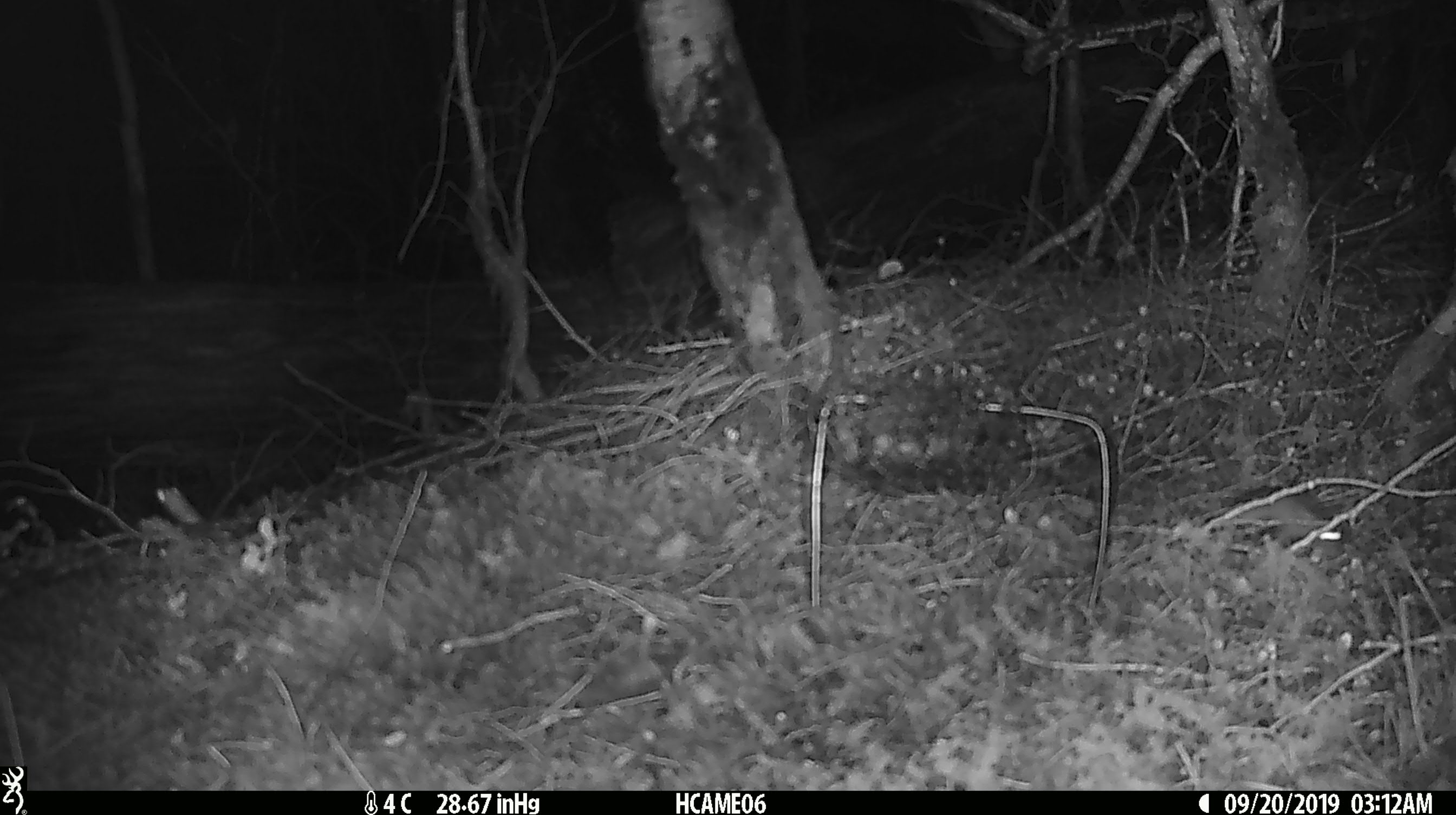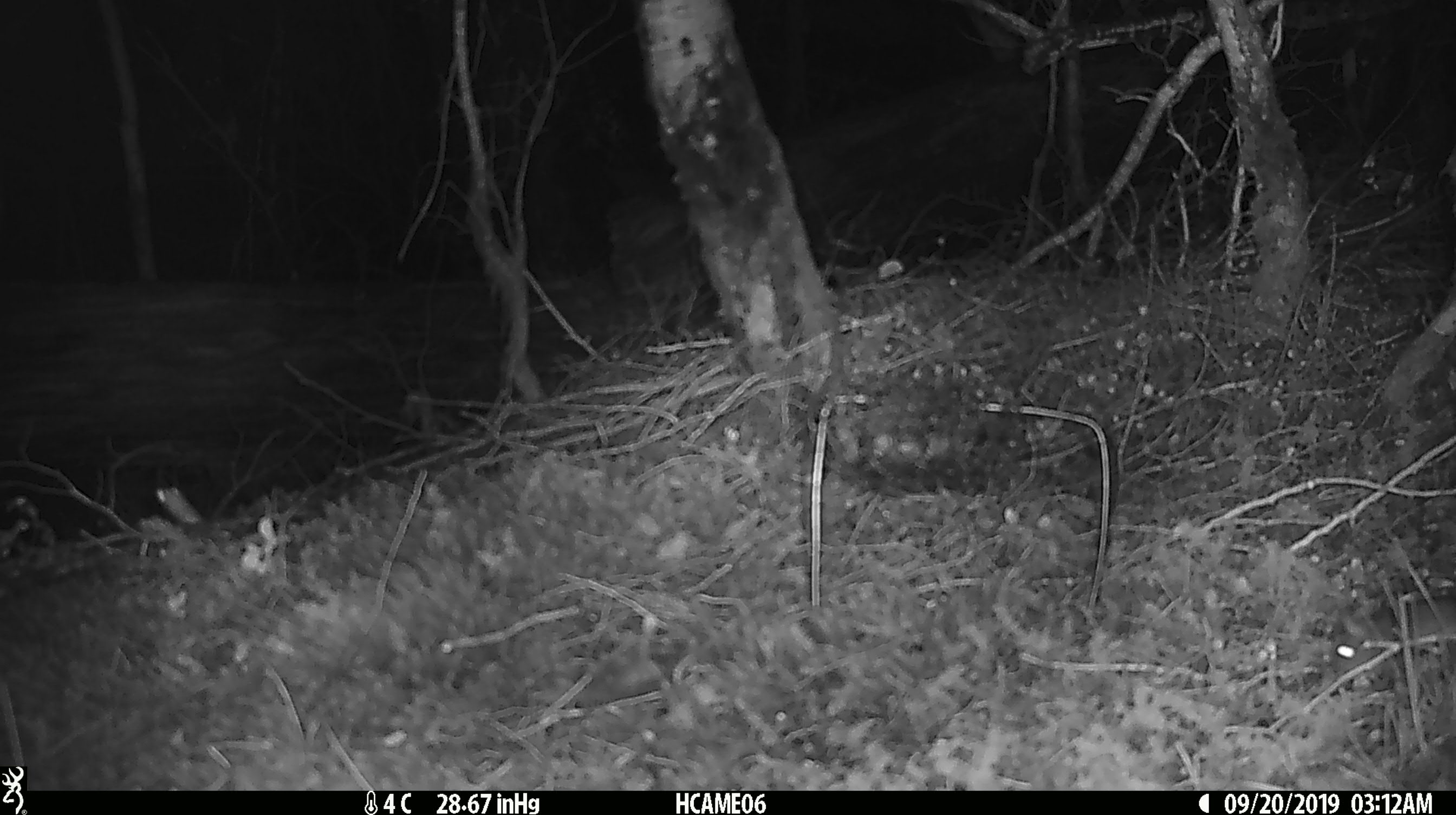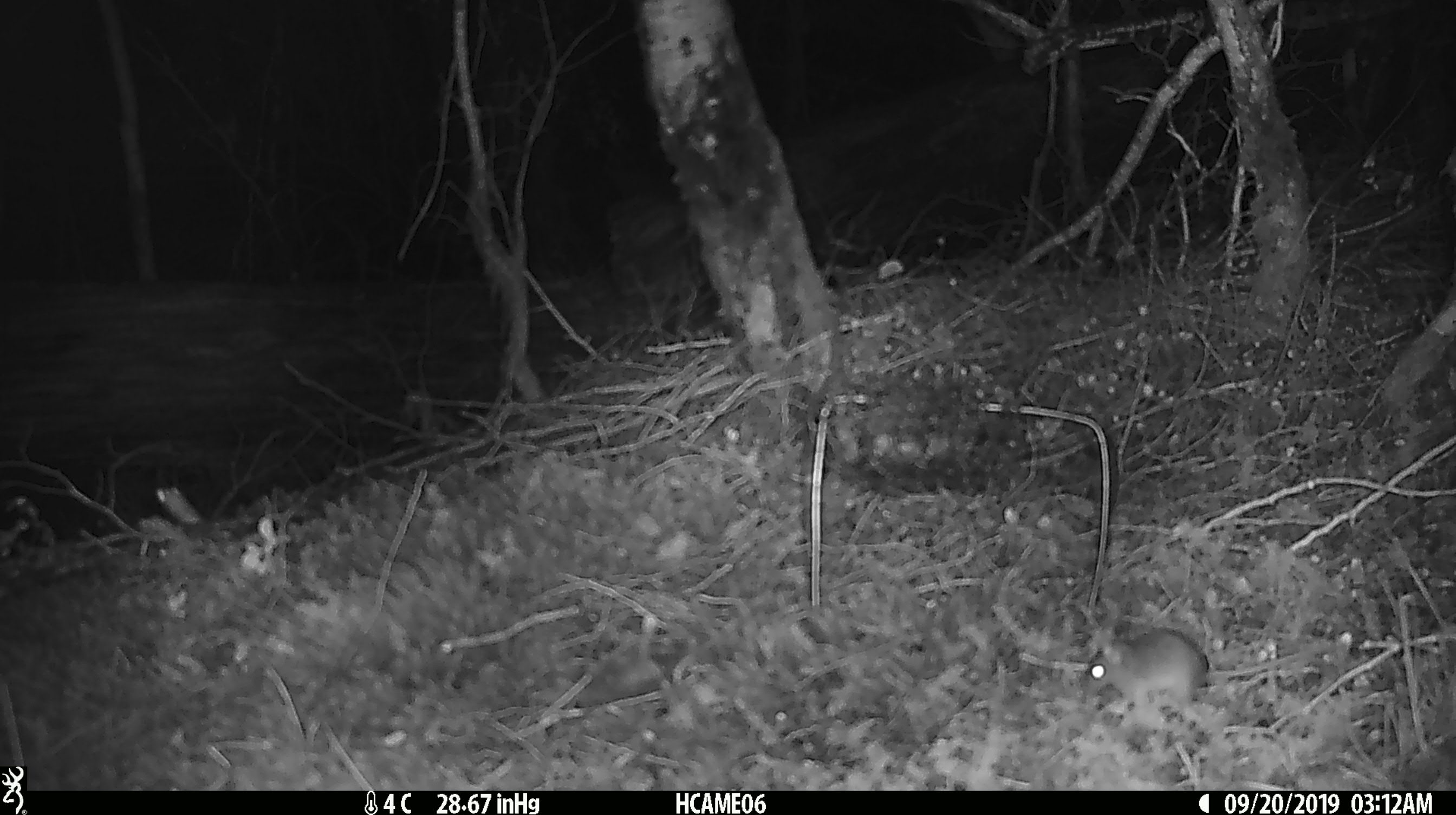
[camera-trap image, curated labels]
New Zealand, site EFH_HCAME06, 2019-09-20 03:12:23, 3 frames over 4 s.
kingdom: Animalia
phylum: Chordata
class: Mammalia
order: Rodentia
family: Muridae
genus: Mus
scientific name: Mus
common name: mouse